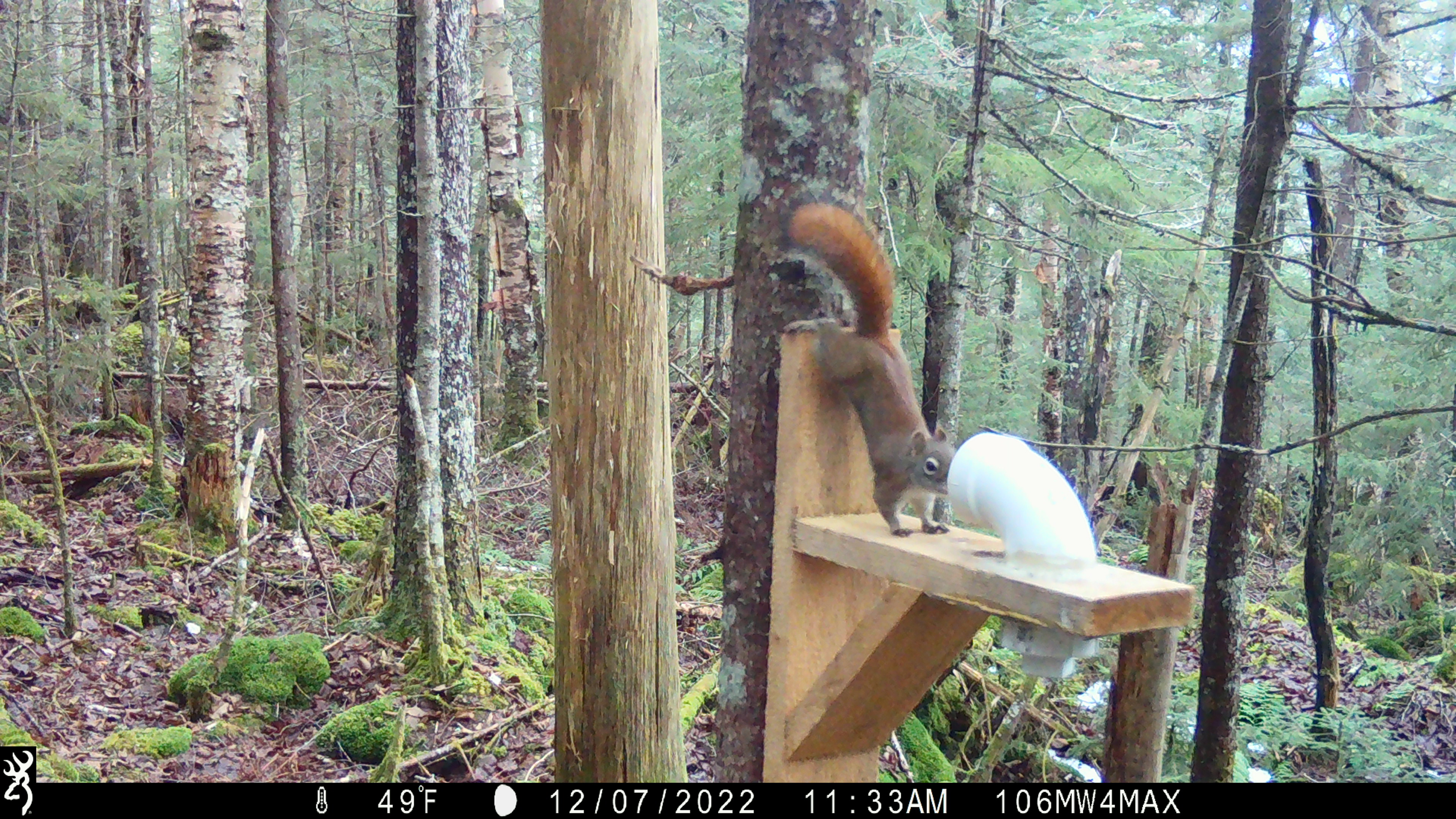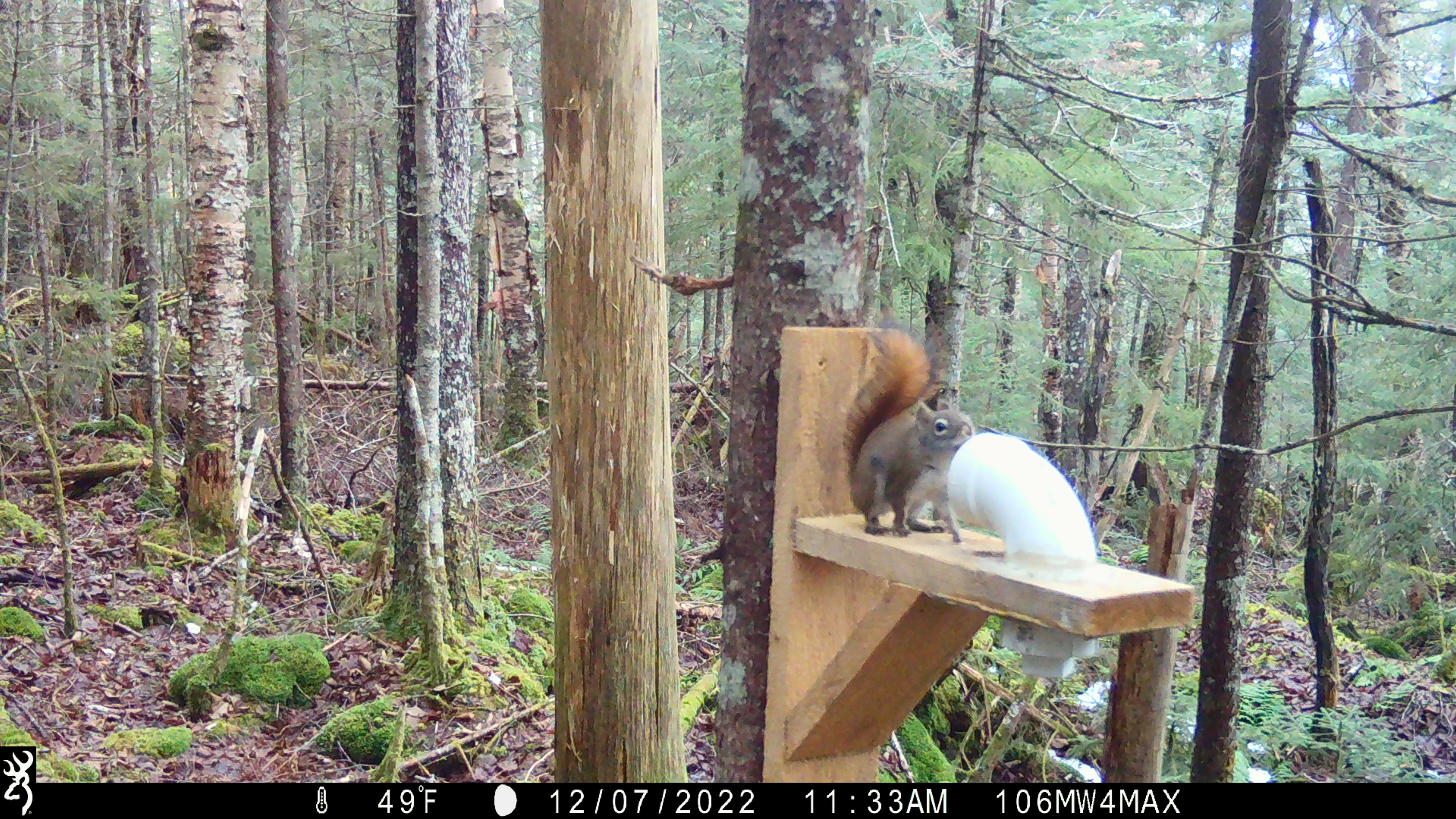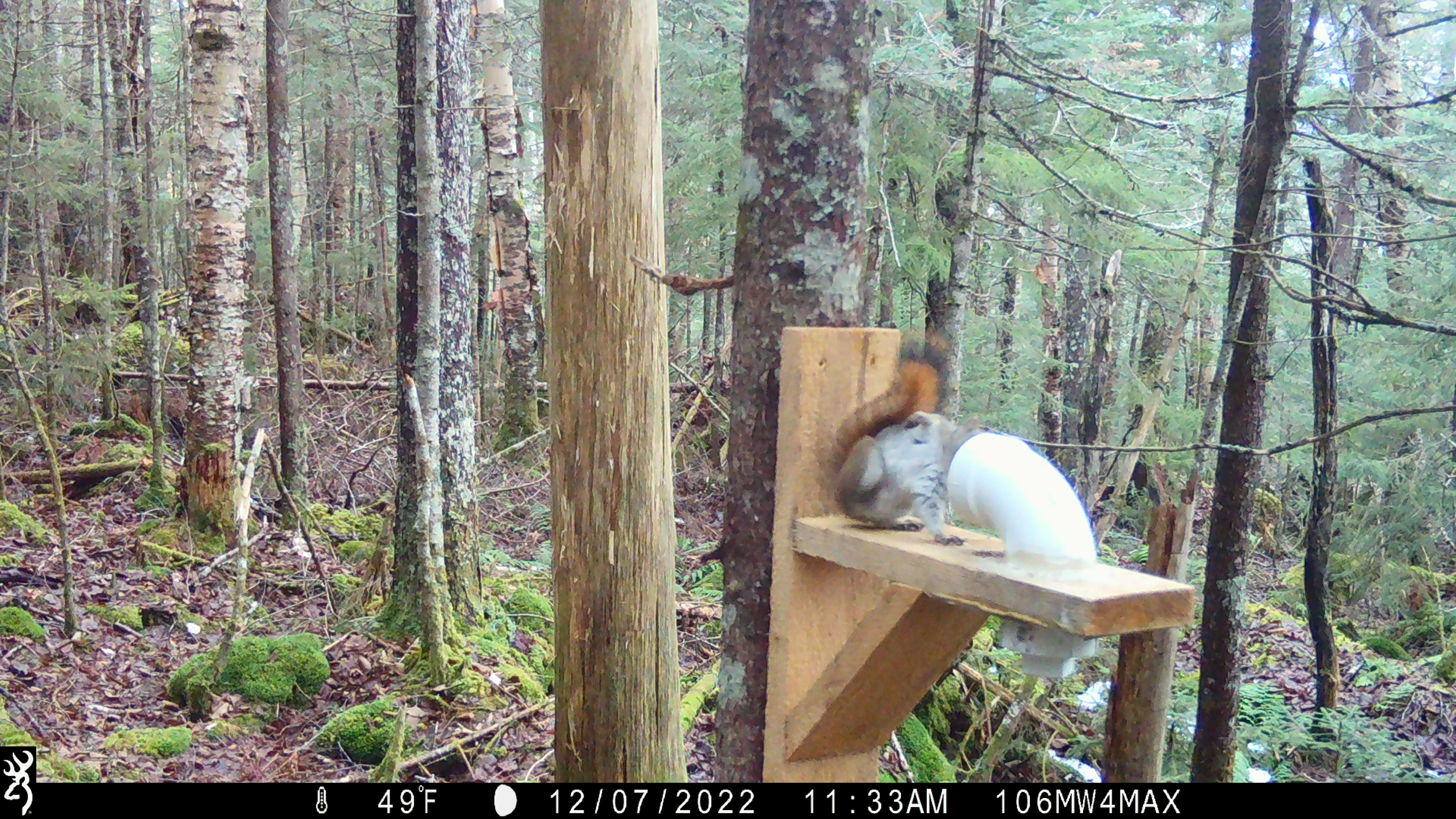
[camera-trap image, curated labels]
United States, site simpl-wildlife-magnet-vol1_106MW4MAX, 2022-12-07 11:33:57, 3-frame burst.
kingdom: Animalia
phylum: Chordata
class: Mammalia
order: Rodentia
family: Sciuridae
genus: Tamiasciurus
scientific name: Tamiasciurus hudsonicus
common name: red squirrel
Red squirrel (Tamiasciurus hudsonicus).